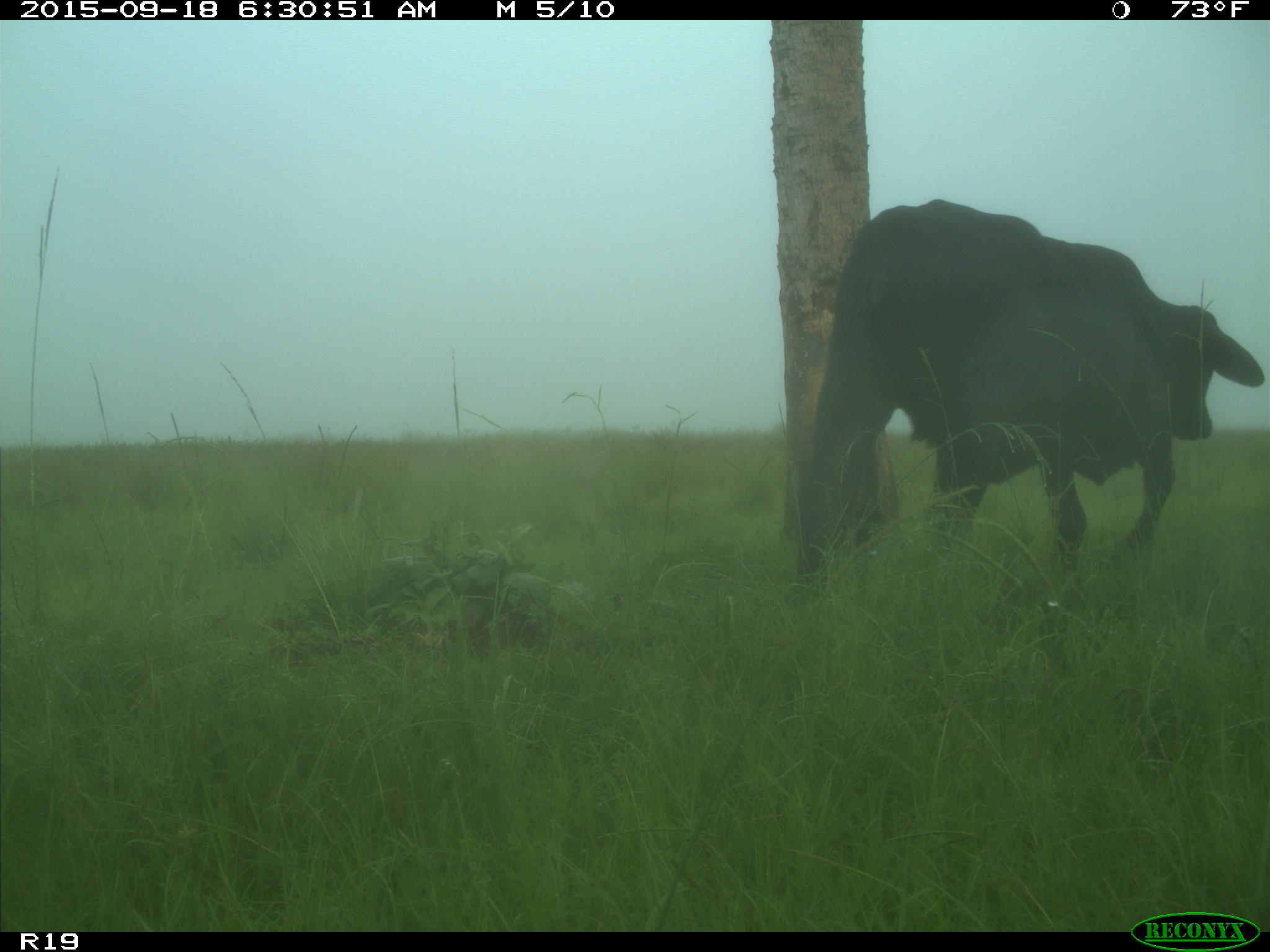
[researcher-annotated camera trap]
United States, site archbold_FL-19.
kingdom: Animalia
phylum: Chordata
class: Mammalia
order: Artiodactyla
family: Bovidae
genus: Bos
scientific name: Bos taurus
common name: domestic cow